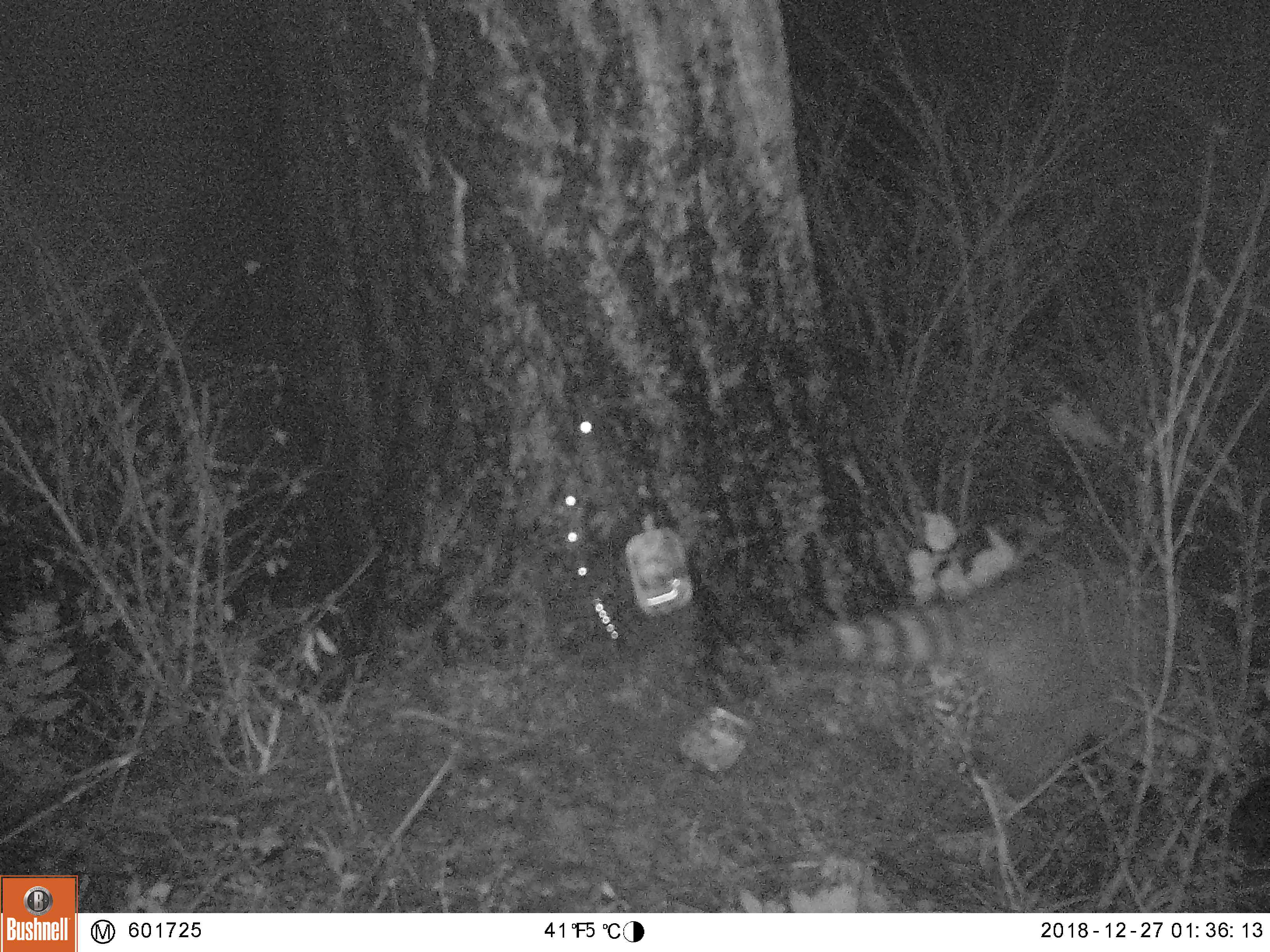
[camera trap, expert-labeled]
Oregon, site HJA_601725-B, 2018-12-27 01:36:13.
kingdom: Animalia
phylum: Chordata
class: Mammalia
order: Carnivora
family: Procyonidae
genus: Procyon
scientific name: Procyon lotor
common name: northern raccoon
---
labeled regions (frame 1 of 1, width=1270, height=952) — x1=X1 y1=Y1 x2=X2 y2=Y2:
northern raccoon: x1=769 y1=511 x2=1263 y2=861